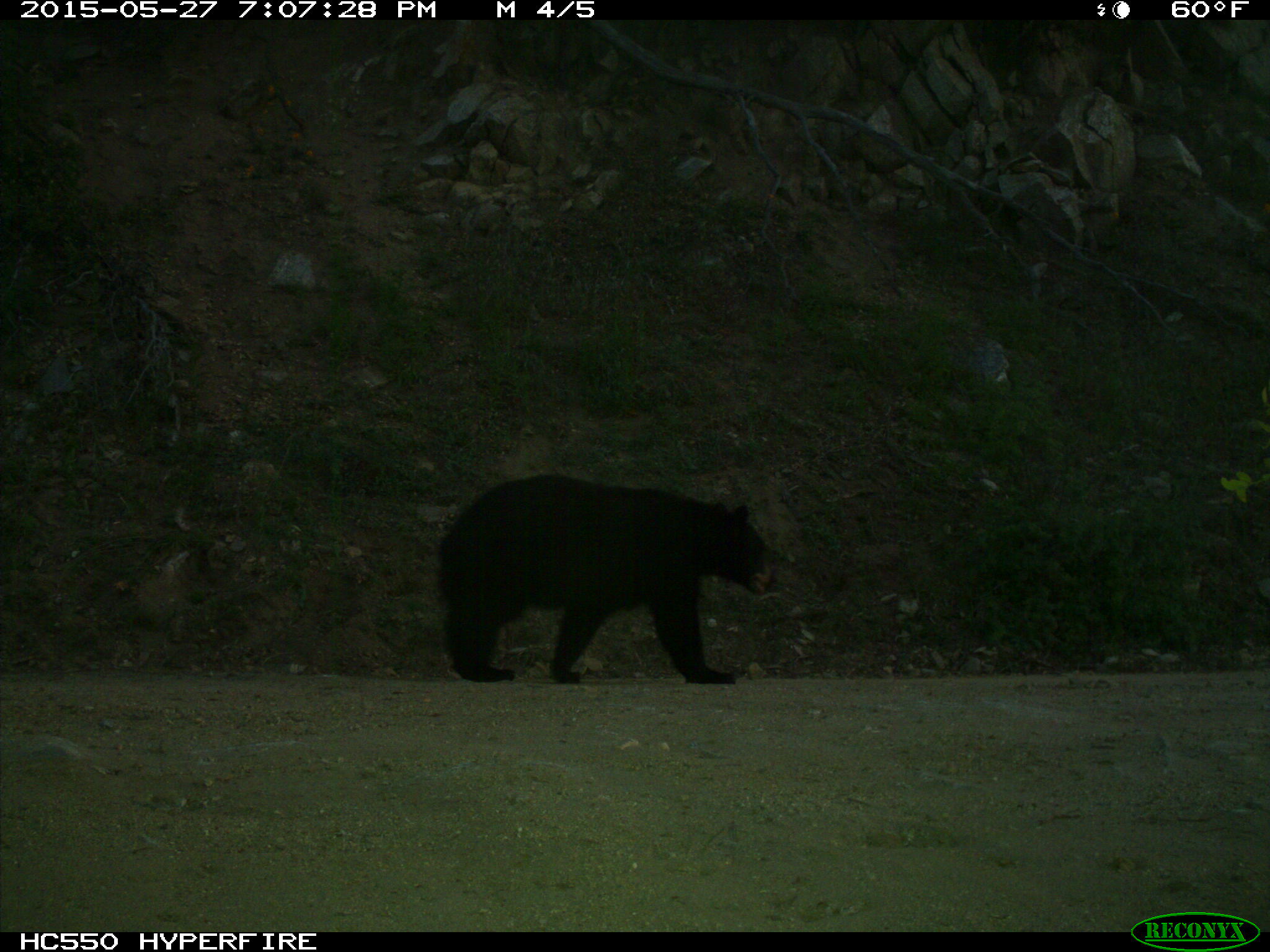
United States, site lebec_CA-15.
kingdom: Animalia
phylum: Chordata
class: Mammalia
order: Carnivora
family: Ursidae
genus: Ursus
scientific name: Ursus americanus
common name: american black bear